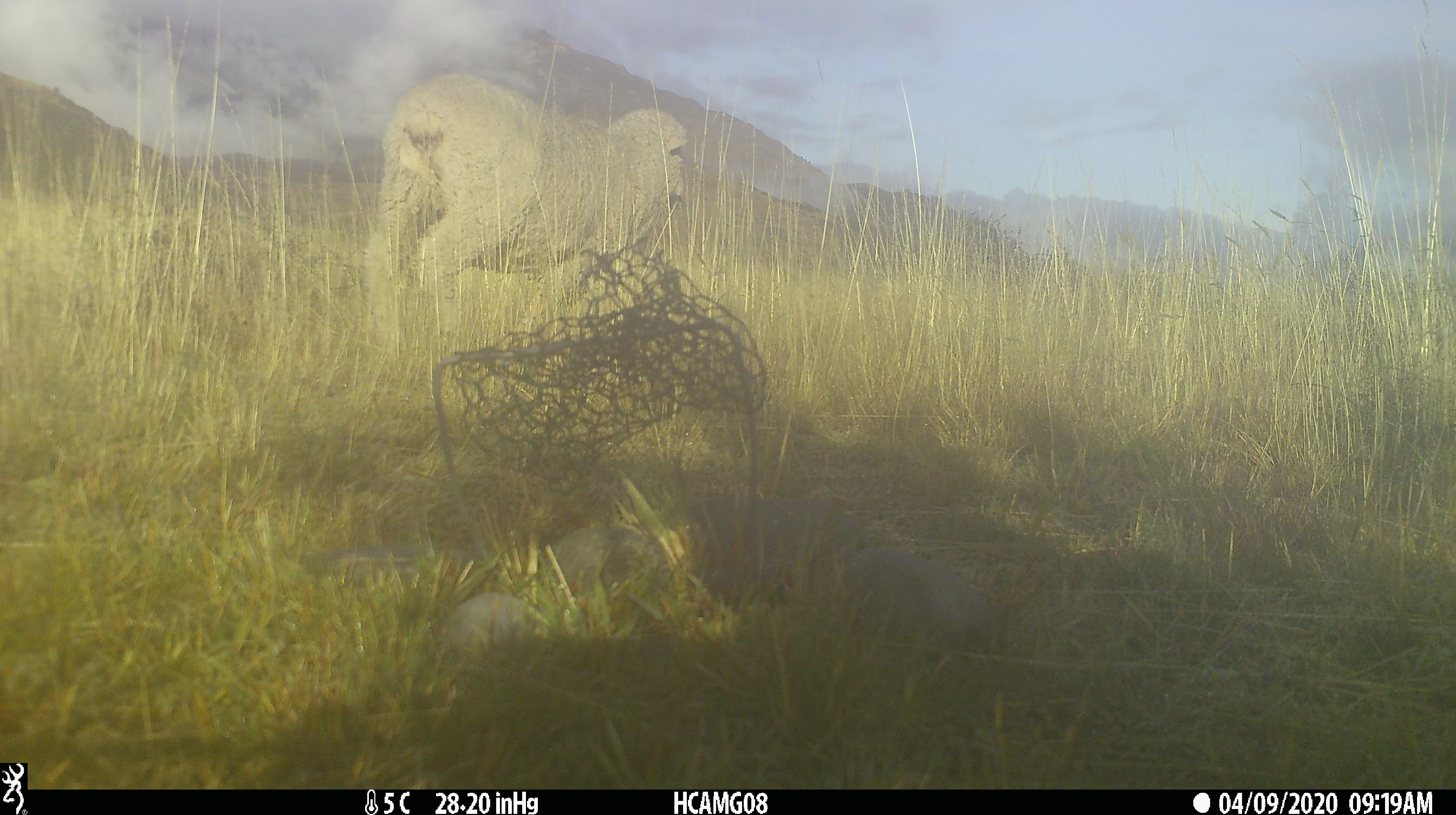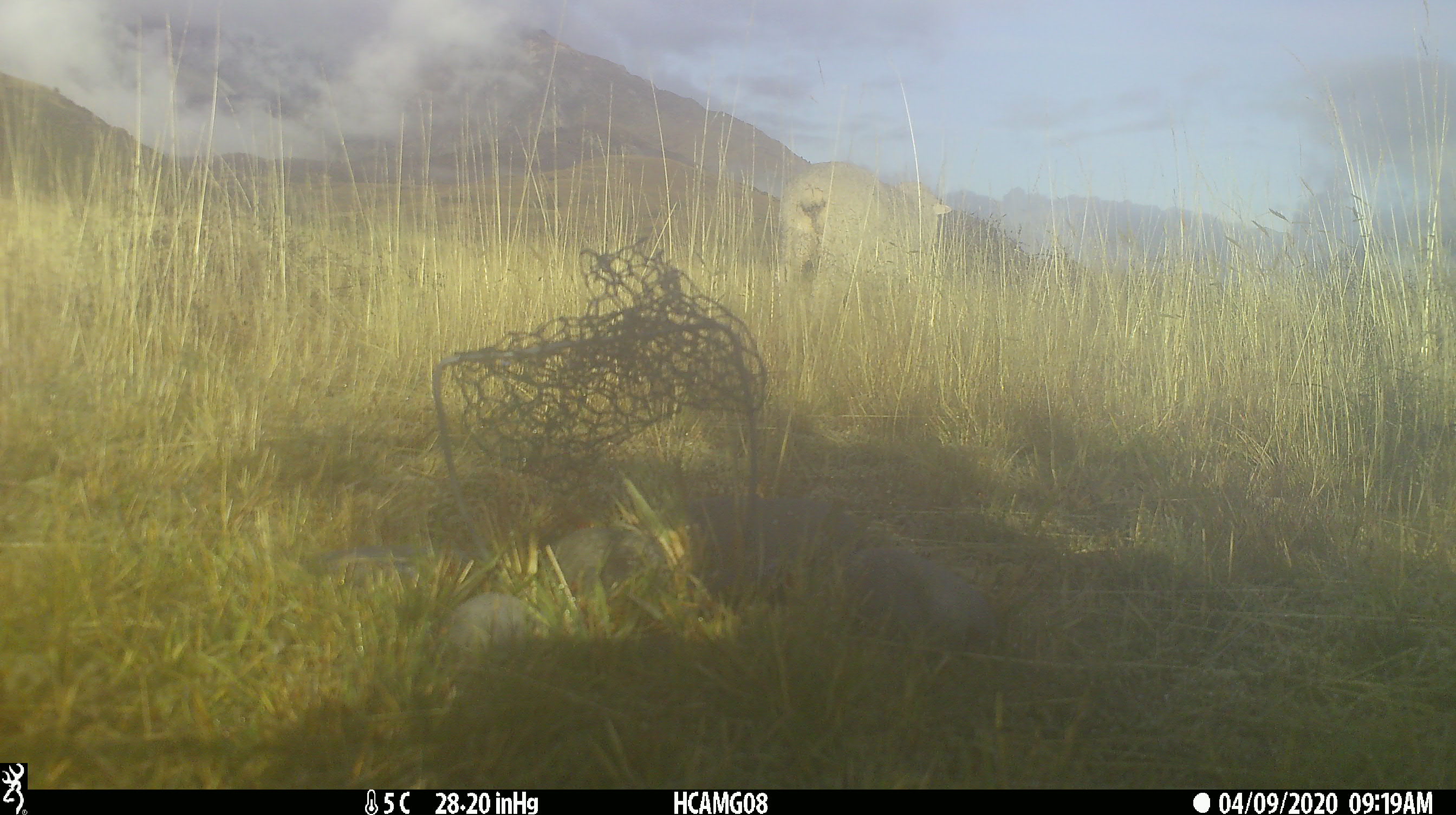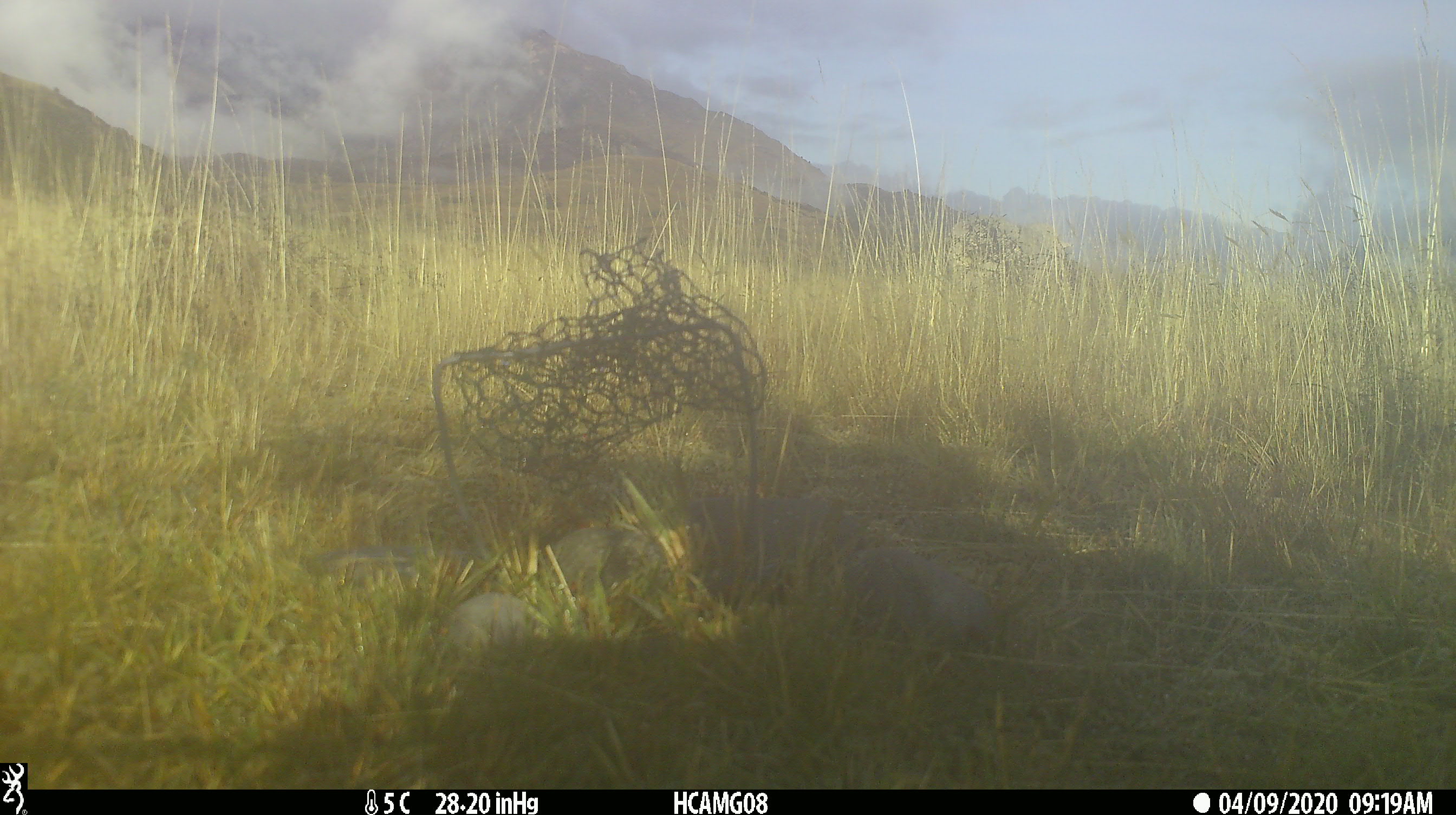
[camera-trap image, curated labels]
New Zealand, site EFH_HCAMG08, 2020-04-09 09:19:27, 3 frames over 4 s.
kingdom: Animalia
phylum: Chordata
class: Mammalia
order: Artiodactyla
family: Bovidae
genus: Ovis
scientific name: Ovis aries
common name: domestic sheep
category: sheep